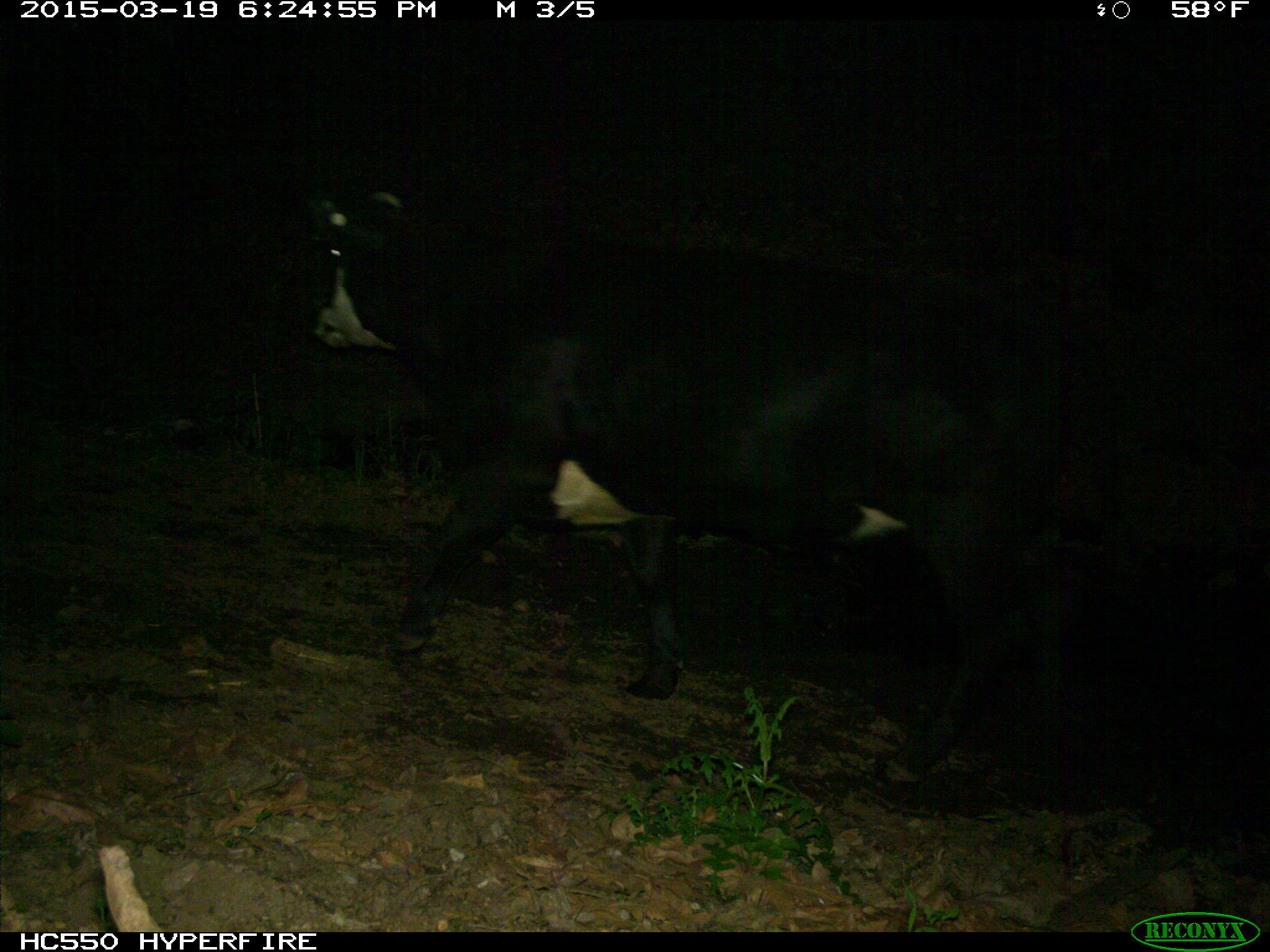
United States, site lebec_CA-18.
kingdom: Animalia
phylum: Chordata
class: Mammalia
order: Artiodactyla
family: Bovidae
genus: Bos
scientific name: Bos taurus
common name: domestic cow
Bos taurus (domestic cow).